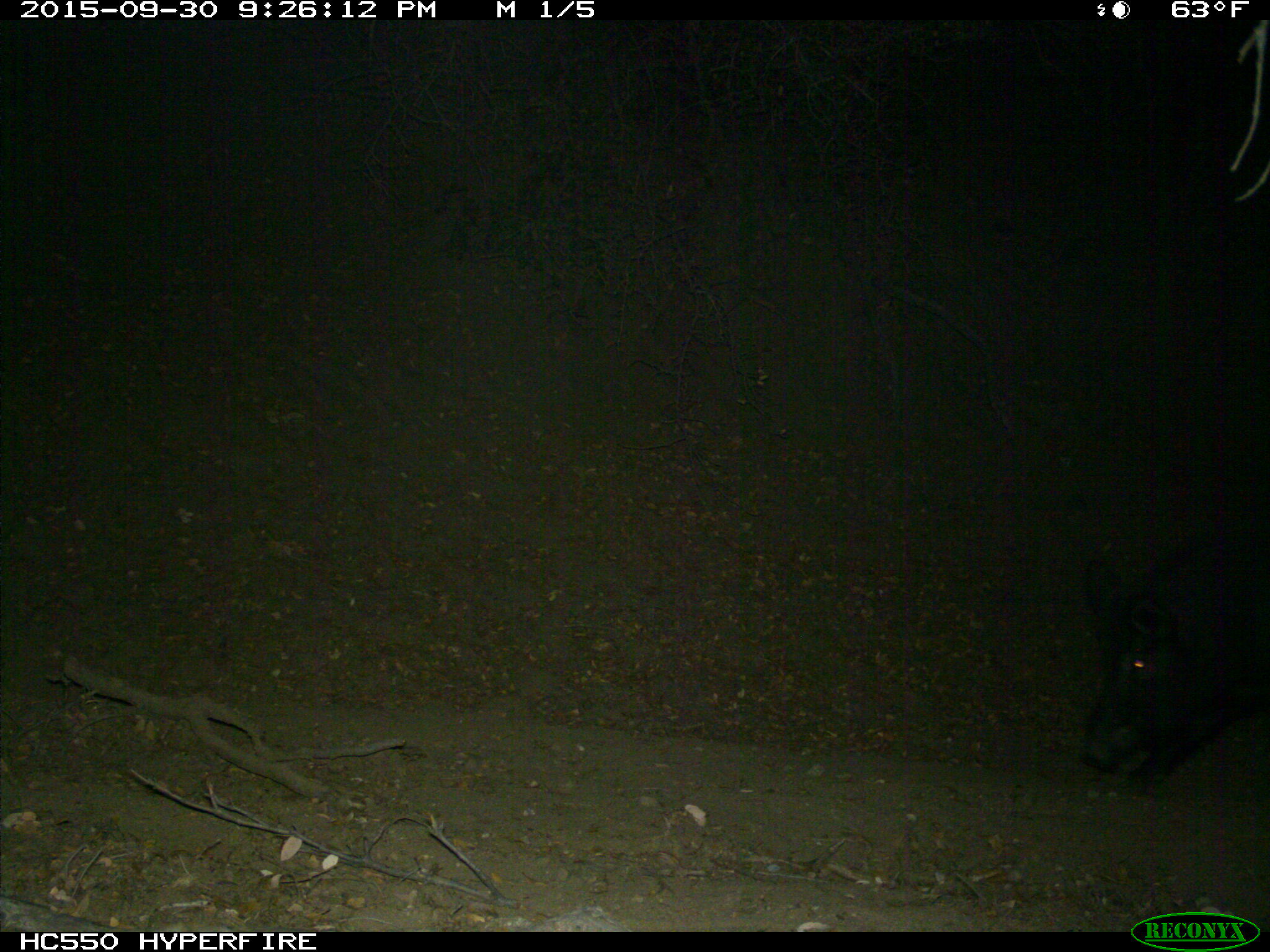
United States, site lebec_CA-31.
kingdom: Animalia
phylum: Chordata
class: Mammalia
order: Artiodactyla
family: Suidae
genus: Sus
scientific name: Sus scrofa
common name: wild boar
Sus scrofa (wild boar).